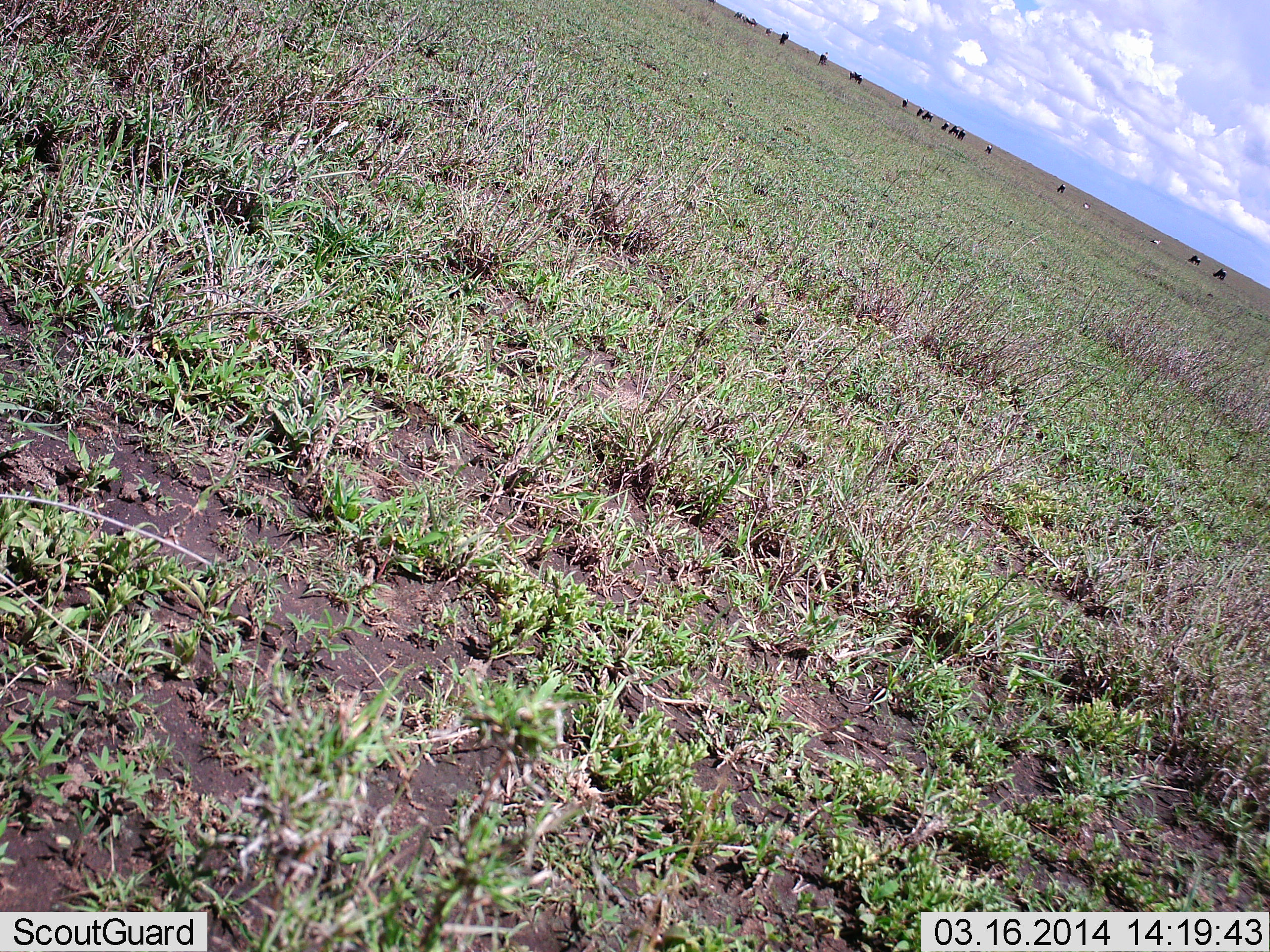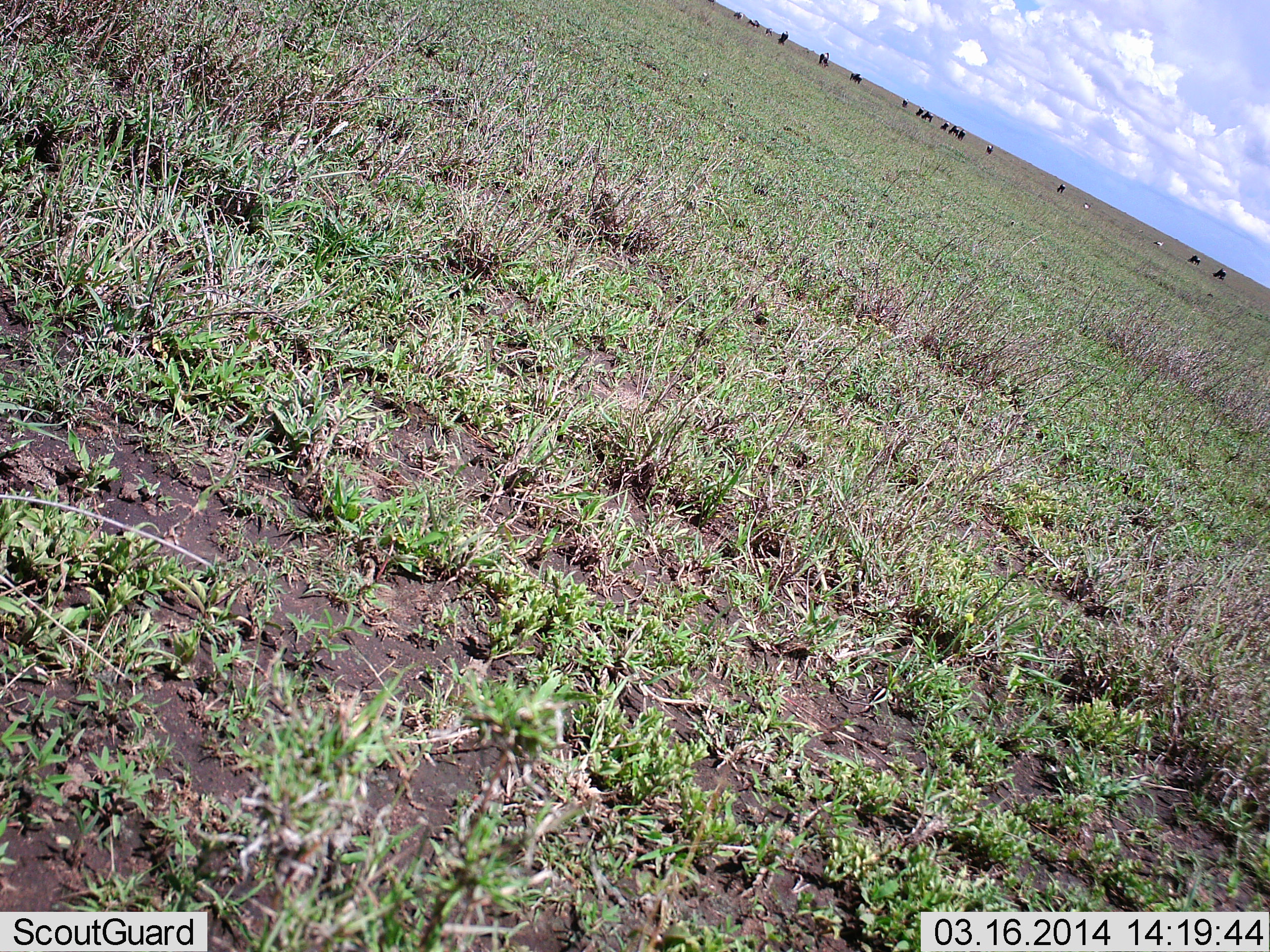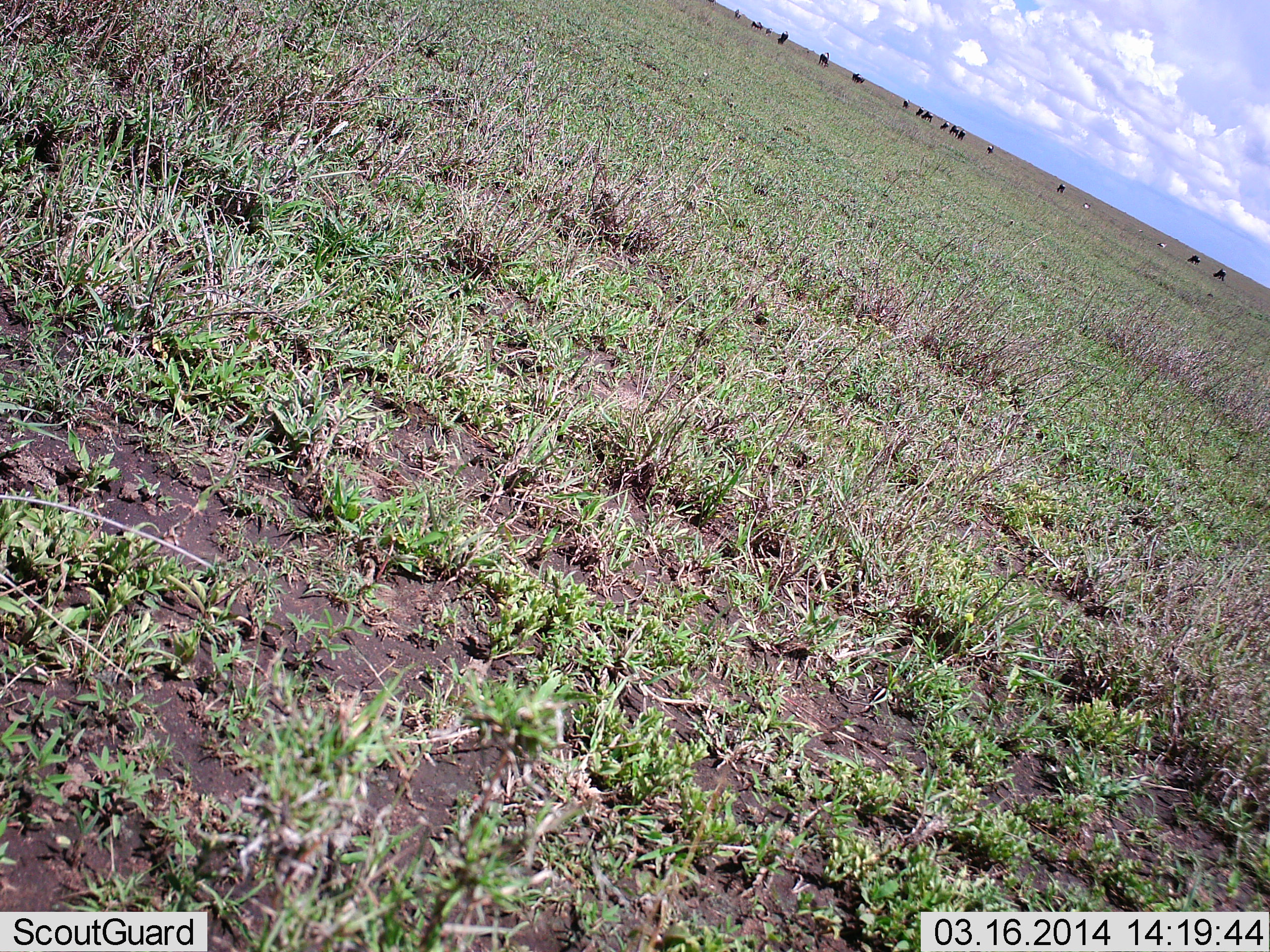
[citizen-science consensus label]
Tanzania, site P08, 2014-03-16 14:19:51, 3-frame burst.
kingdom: Animalia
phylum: Chordata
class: Mammalia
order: Artiodactyla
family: Bovidae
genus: Connochaetes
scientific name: Connochaetes taurinus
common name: blue wildebeest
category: wildebeest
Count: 11-50.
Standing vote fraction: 45%.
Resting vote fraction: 0%.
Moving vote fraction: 64%.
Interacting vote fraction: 0%.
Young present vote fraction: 0%.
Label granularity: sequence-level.